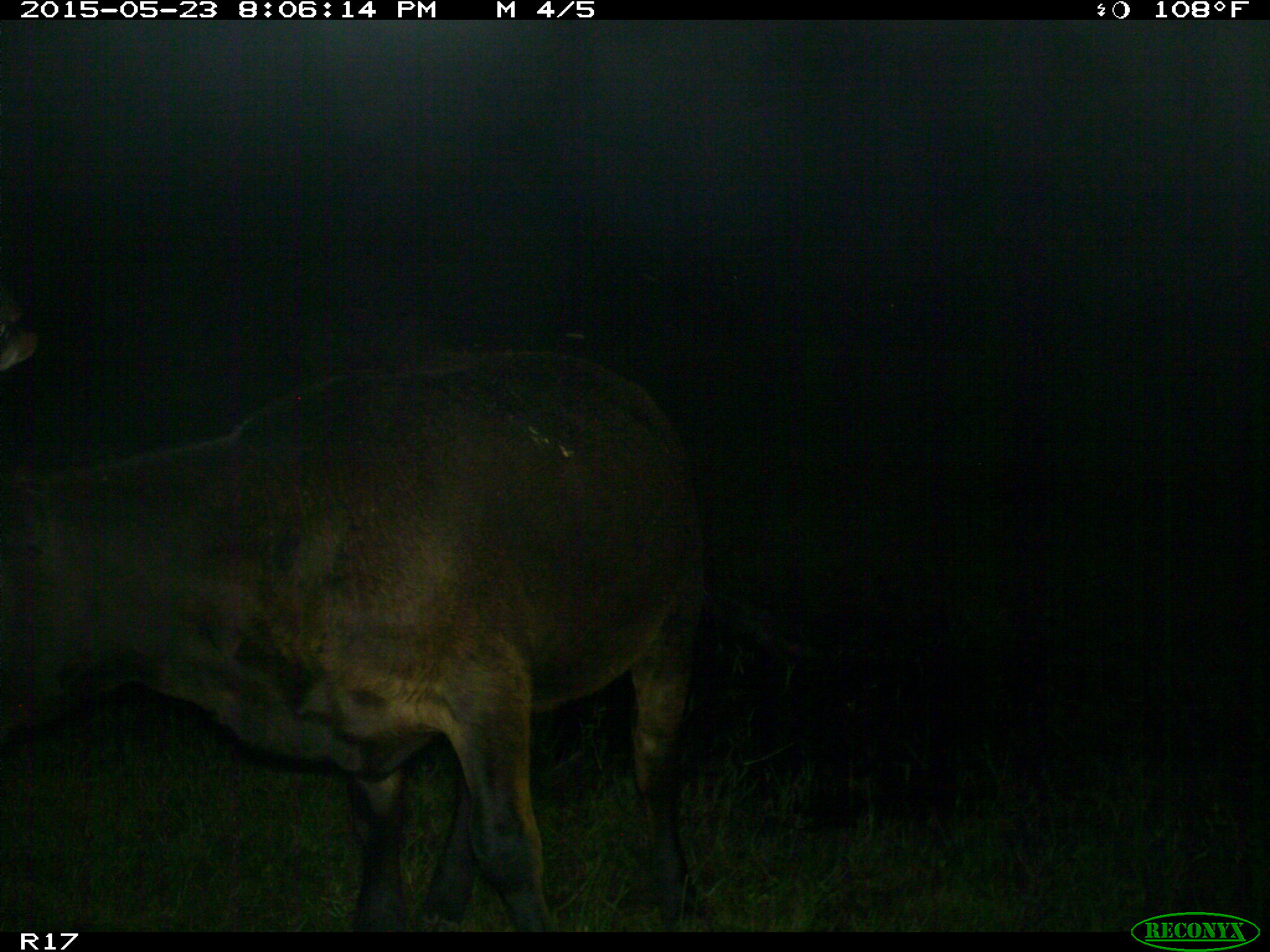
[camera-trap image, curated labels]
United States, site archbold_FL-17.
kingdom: Animalia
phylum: Chordata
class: Mammalia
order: Artiodactyla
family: Bovidae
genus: Bos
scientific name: Bos taurus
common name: domestic cow